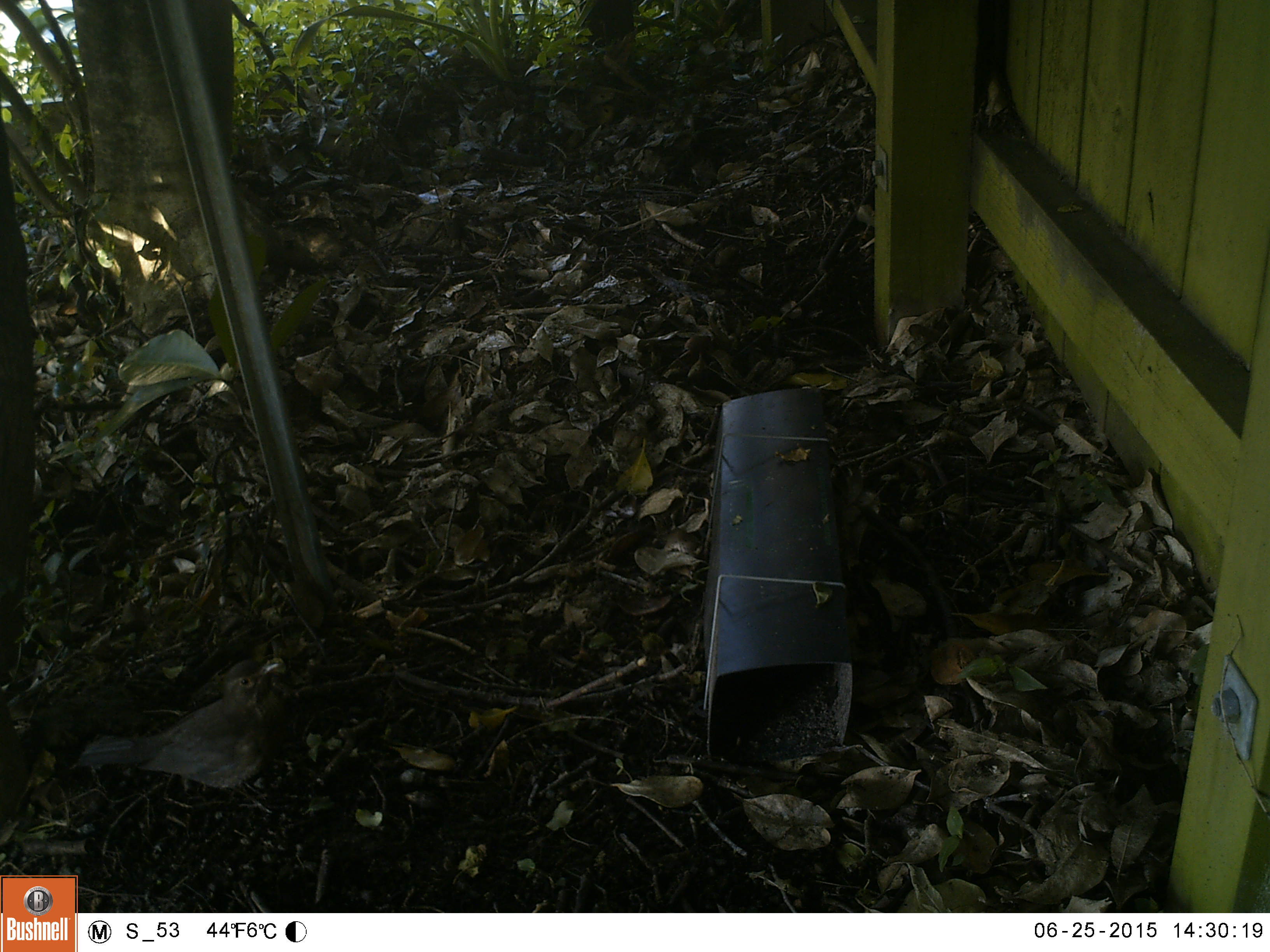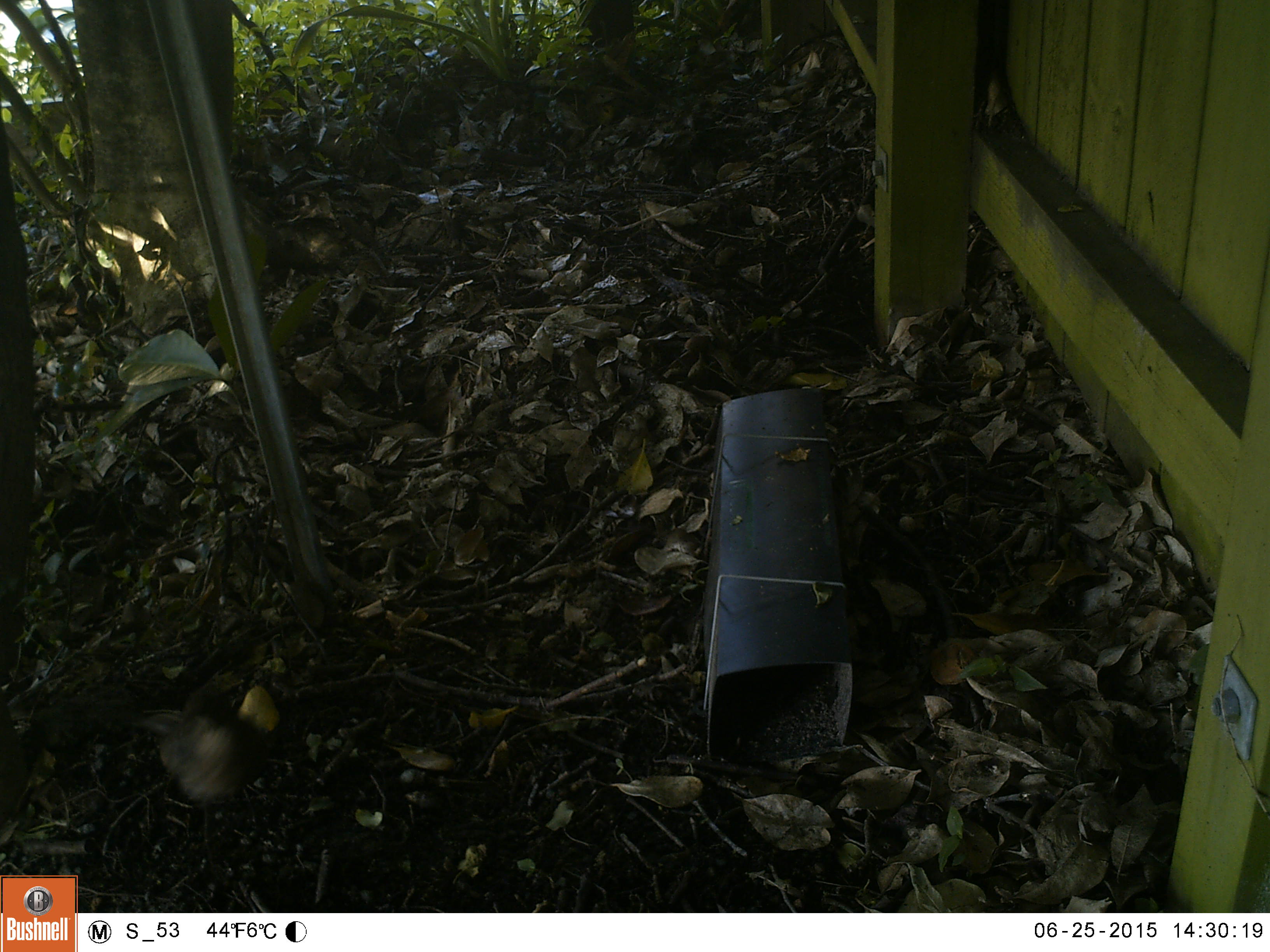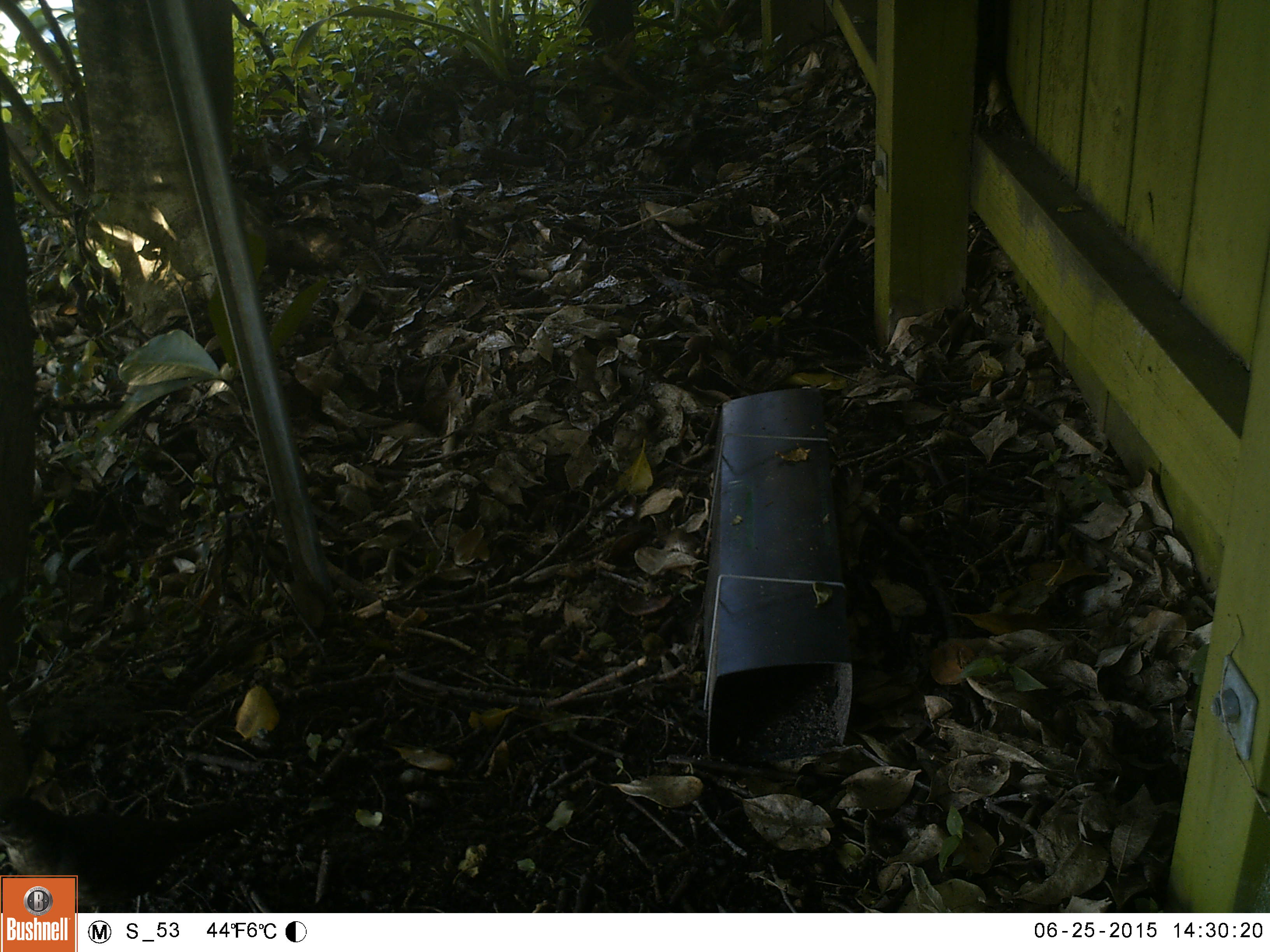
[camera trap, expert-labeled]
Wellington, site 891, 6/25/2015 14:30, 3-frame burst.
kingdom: Animalia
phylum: Chordata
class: Aves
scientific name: Aves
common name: bird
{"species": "bird (Aves)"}